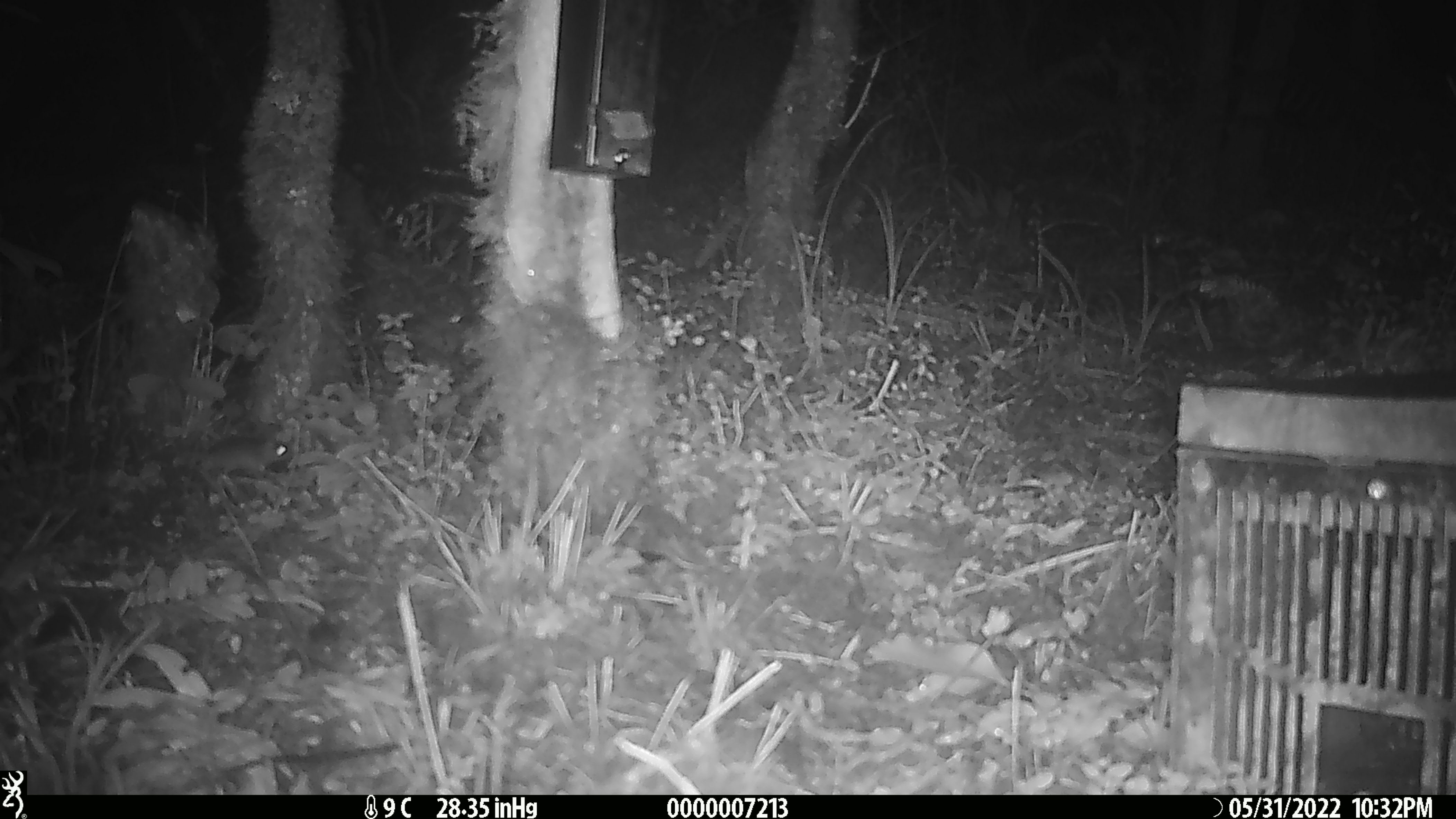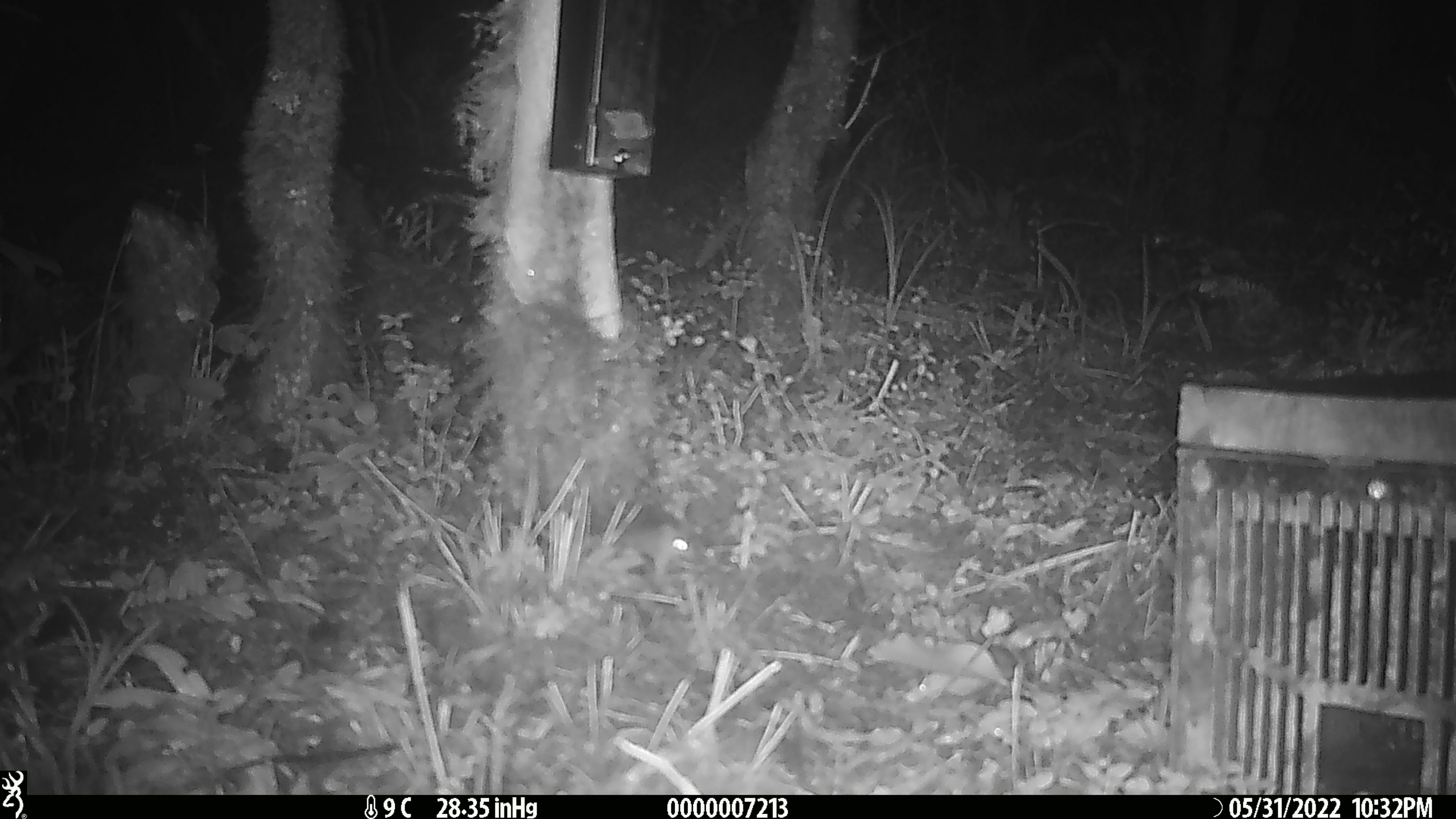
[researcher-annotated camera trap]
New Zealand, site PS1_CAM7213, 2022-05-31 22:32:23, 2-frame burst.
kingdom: Animalia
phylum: Chordata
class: Mammalia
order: Rodentia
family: Muridae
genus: Mus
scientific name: Mus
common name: mouse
Mouse (Mus).